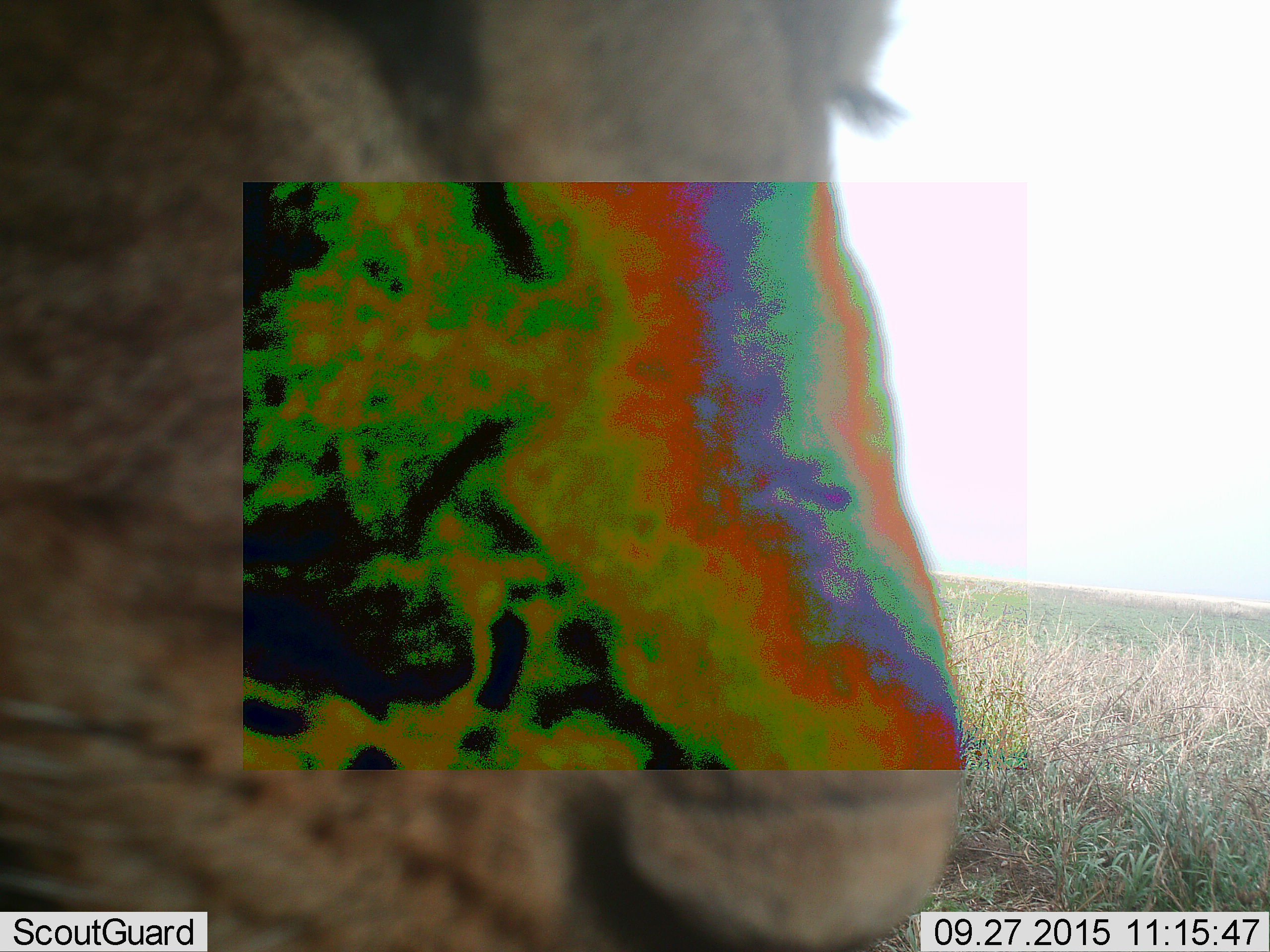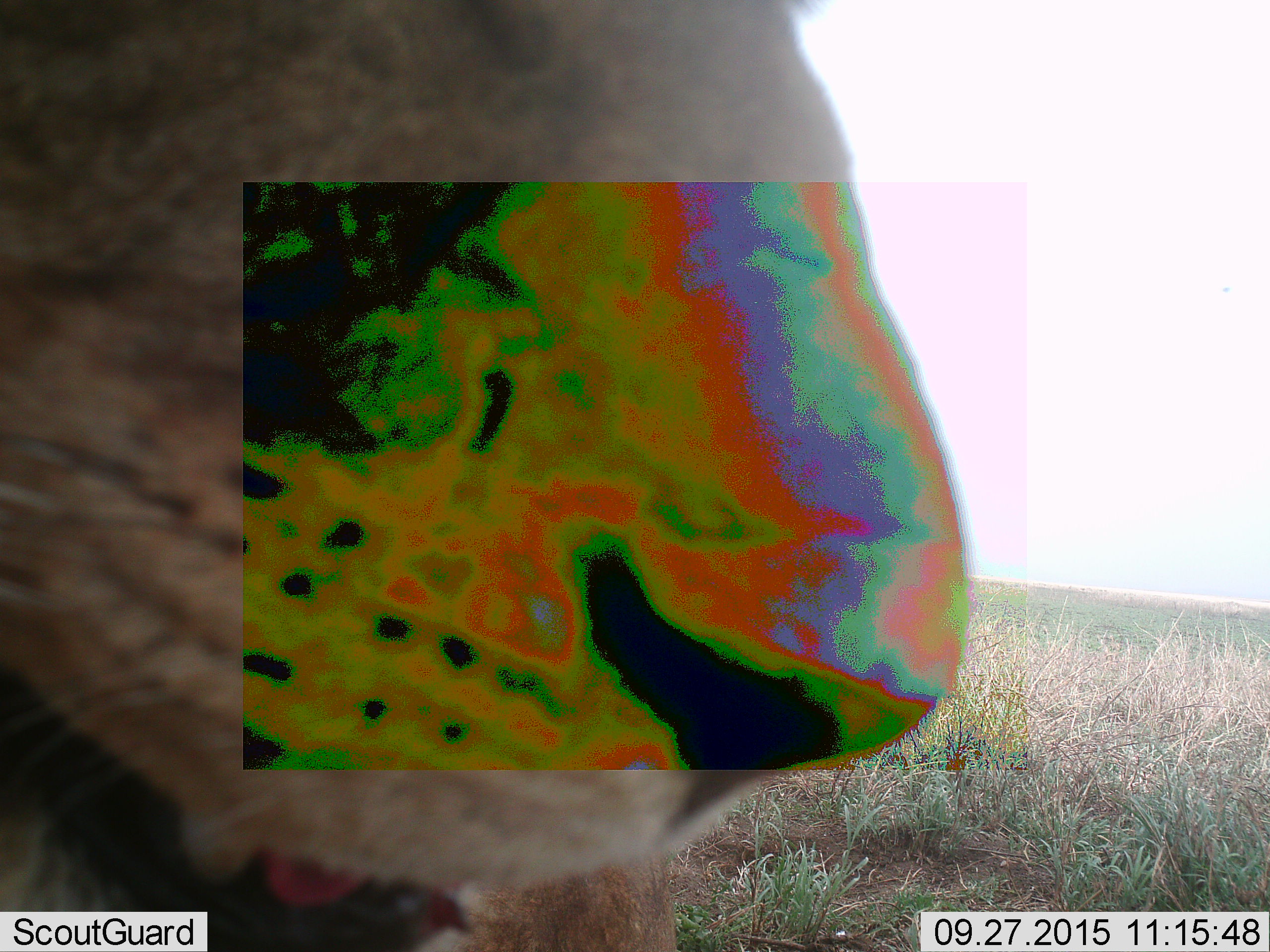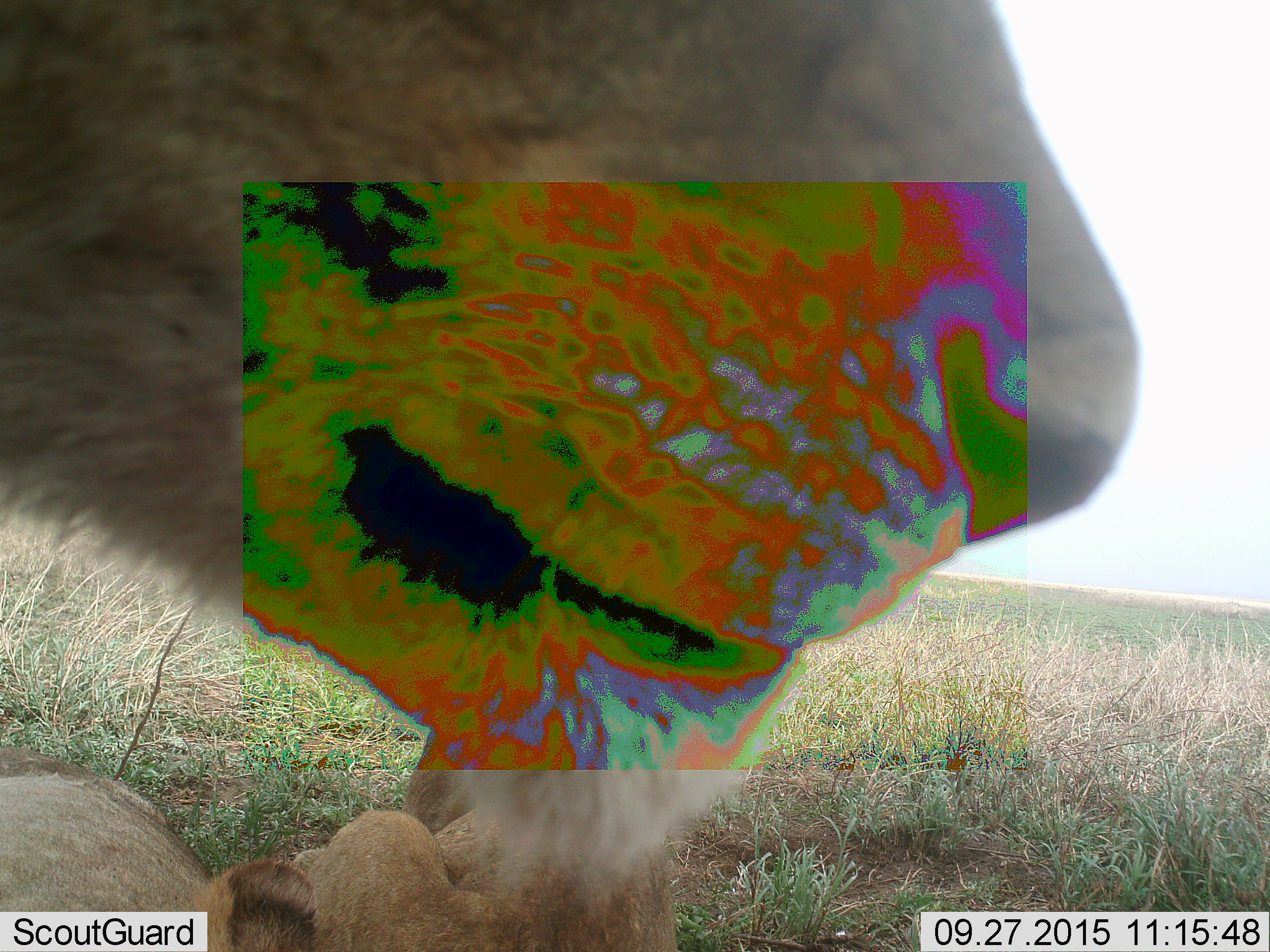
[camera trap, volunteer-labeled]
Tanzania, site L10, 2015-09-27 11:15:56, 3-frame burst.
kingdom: Animalia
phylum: Chordata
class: Mammalia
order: Carnivora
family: Felidae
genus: Panthera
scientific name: Panthera leo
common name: lion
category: lionfemale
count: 2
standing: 38%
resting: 62%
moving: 0%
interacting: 0%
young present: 25%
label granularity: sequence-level